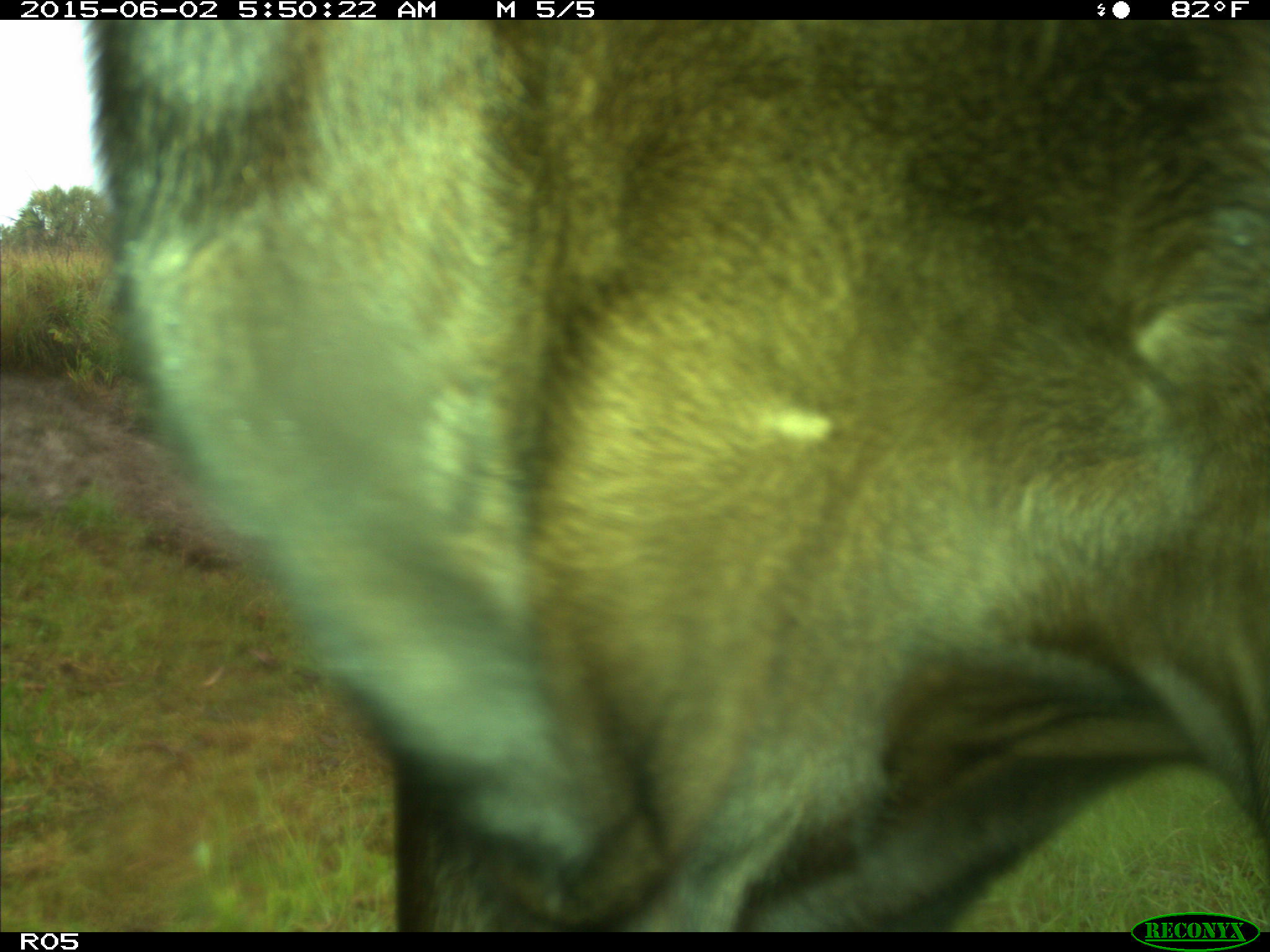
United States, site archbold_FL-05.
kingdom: Animalia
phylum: Chordata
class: Mammalia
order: Artiodactyla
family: Bovidae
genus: Bos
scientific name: Bos taurus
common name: domestic cow